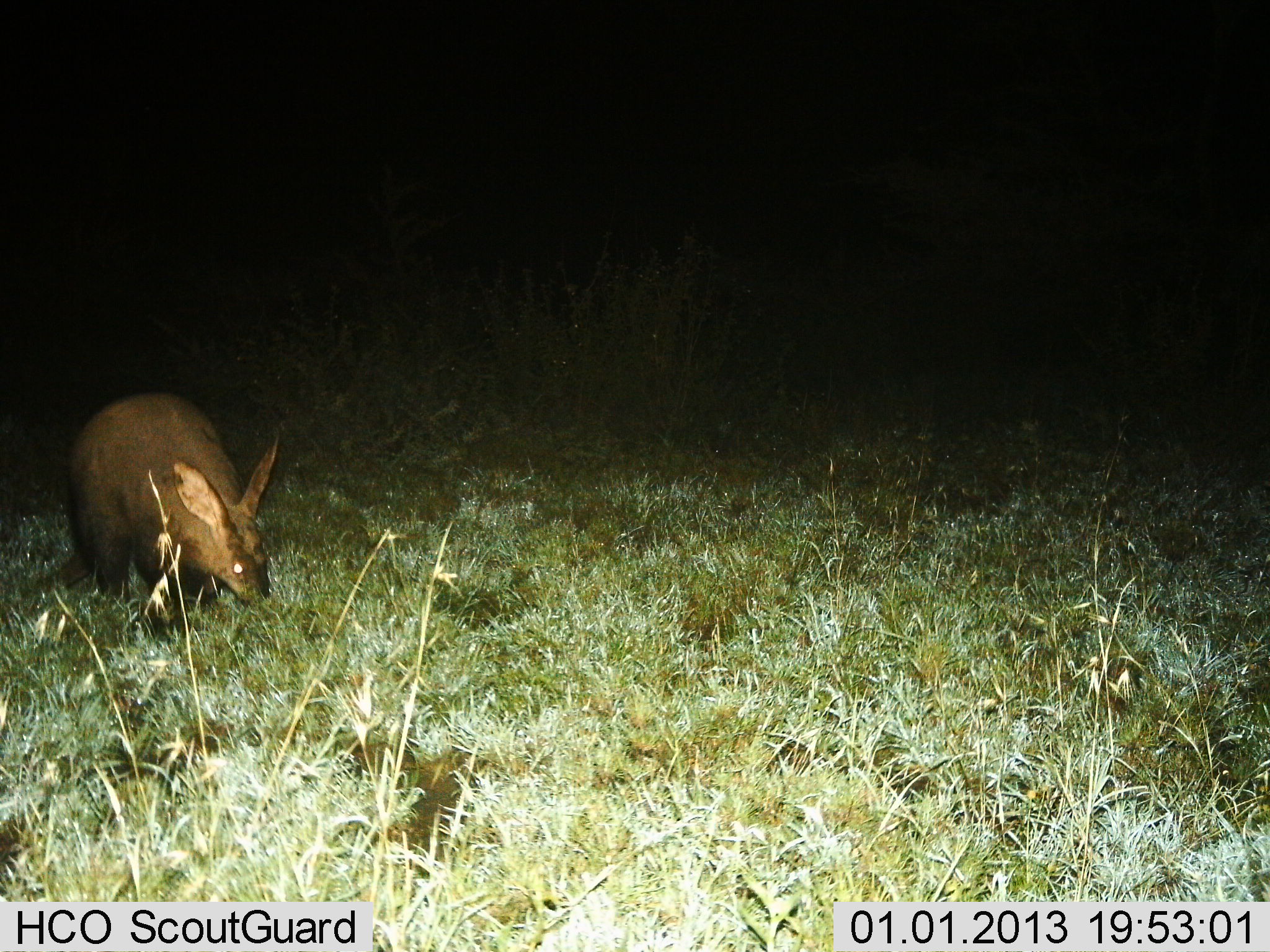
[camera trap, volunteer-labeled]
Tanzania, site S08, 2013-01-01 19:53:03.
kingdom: Animalia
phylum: Chordata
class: Mammalia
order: Tubulidentata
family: Orycteropodidae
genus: Orycteropus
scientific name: Orycteropus afer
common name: aardvark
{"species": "aardvark (Orycteropus afer)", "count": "1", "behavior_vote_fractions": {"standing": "35%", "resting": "4%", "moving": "22%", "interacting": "0%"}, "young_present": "0%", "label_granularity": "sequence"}